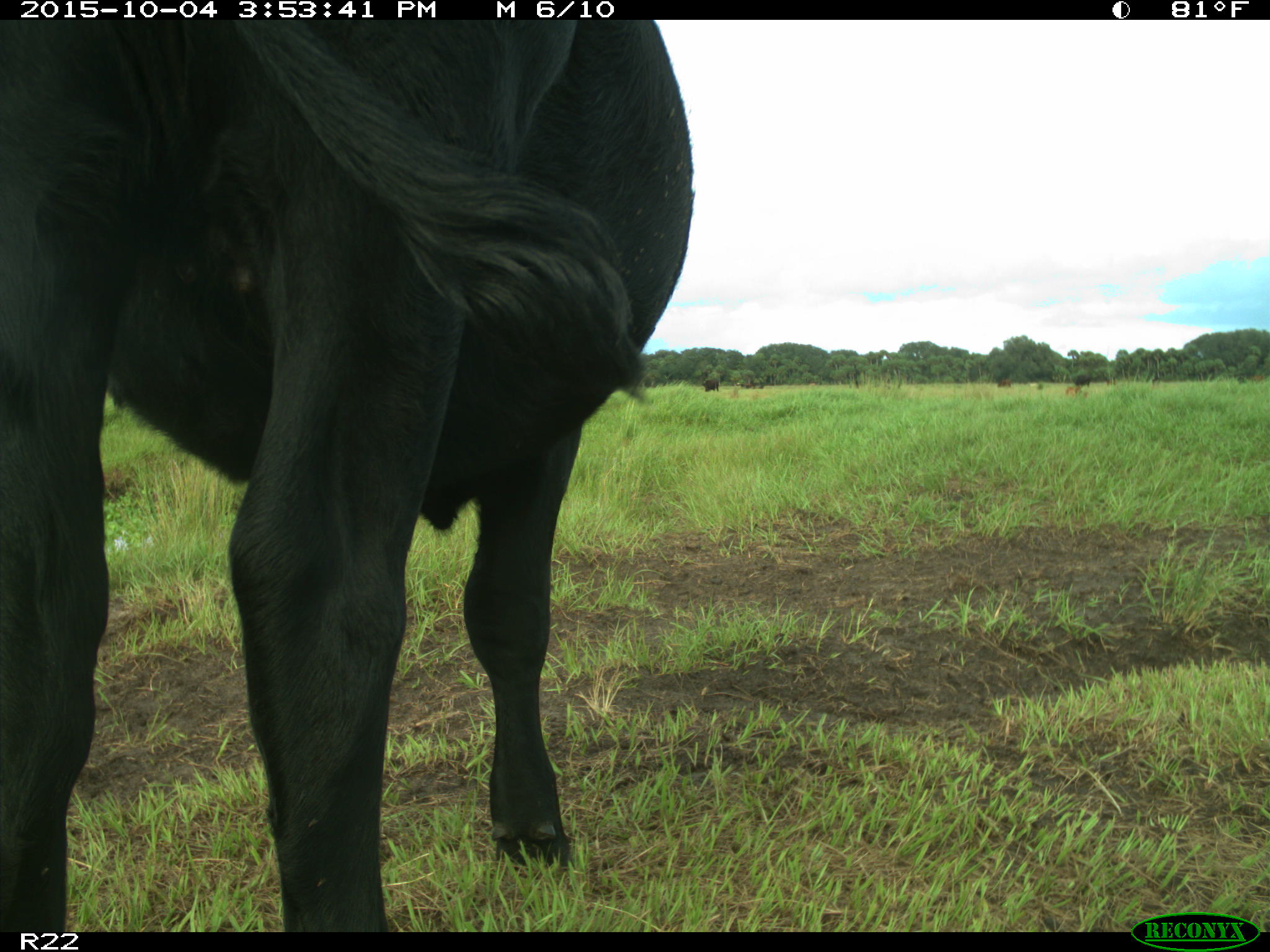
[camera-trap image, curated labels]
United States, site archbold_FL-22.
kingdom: Animalia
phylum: Chordata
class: Mammalia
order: Artiodactyla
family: Bovidae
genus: Bos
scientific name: Bos taurus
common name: domestic cow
Bos taurus (domestic cow).